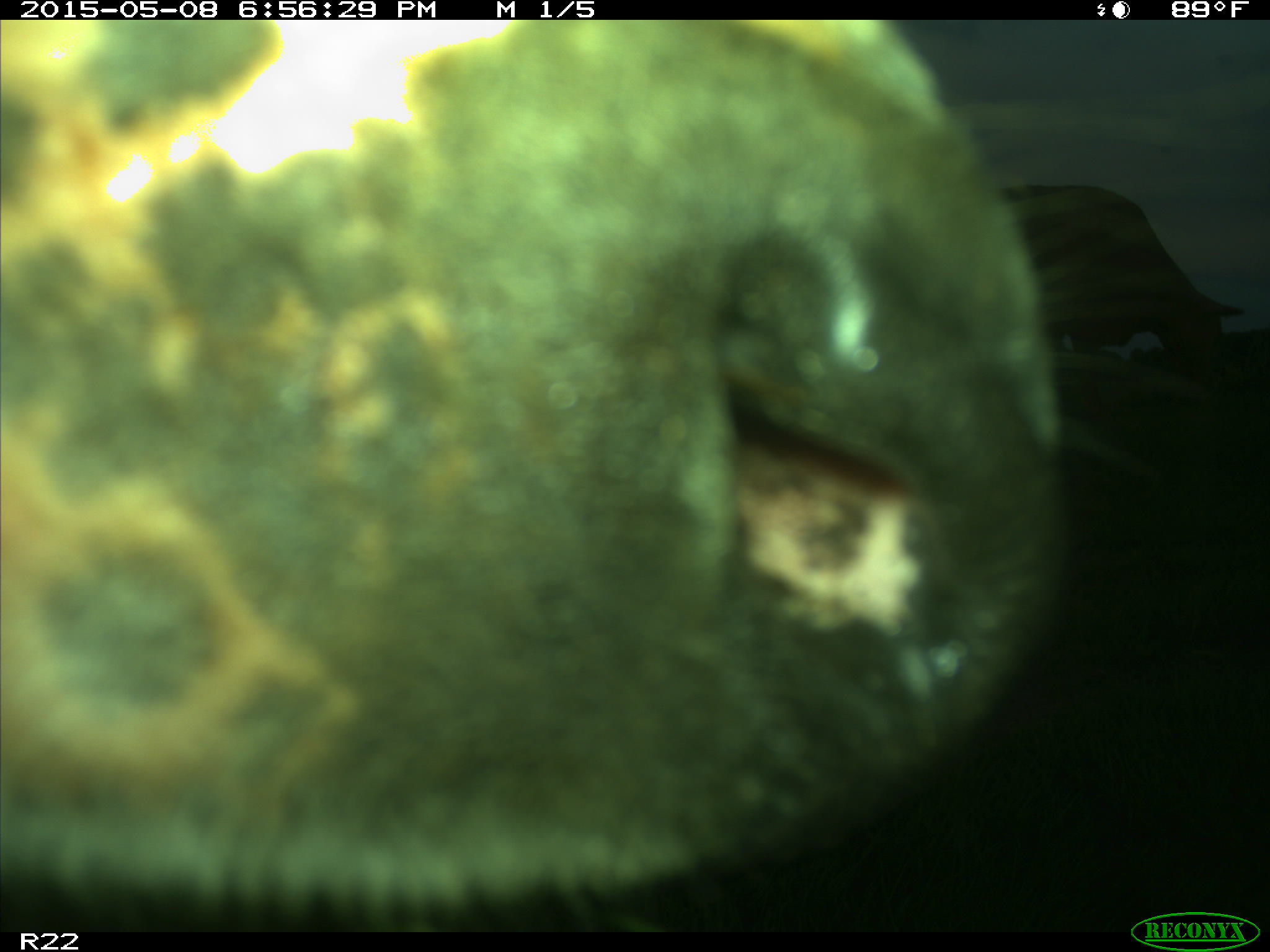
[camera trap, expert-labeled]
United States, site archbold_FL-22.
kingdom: Animalia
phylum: Chordata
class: Mammalia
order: Artiodactyla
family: Bovidae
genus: Bos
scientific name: Bos taurus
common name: domestic cow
Bos taurus (domestic cow).